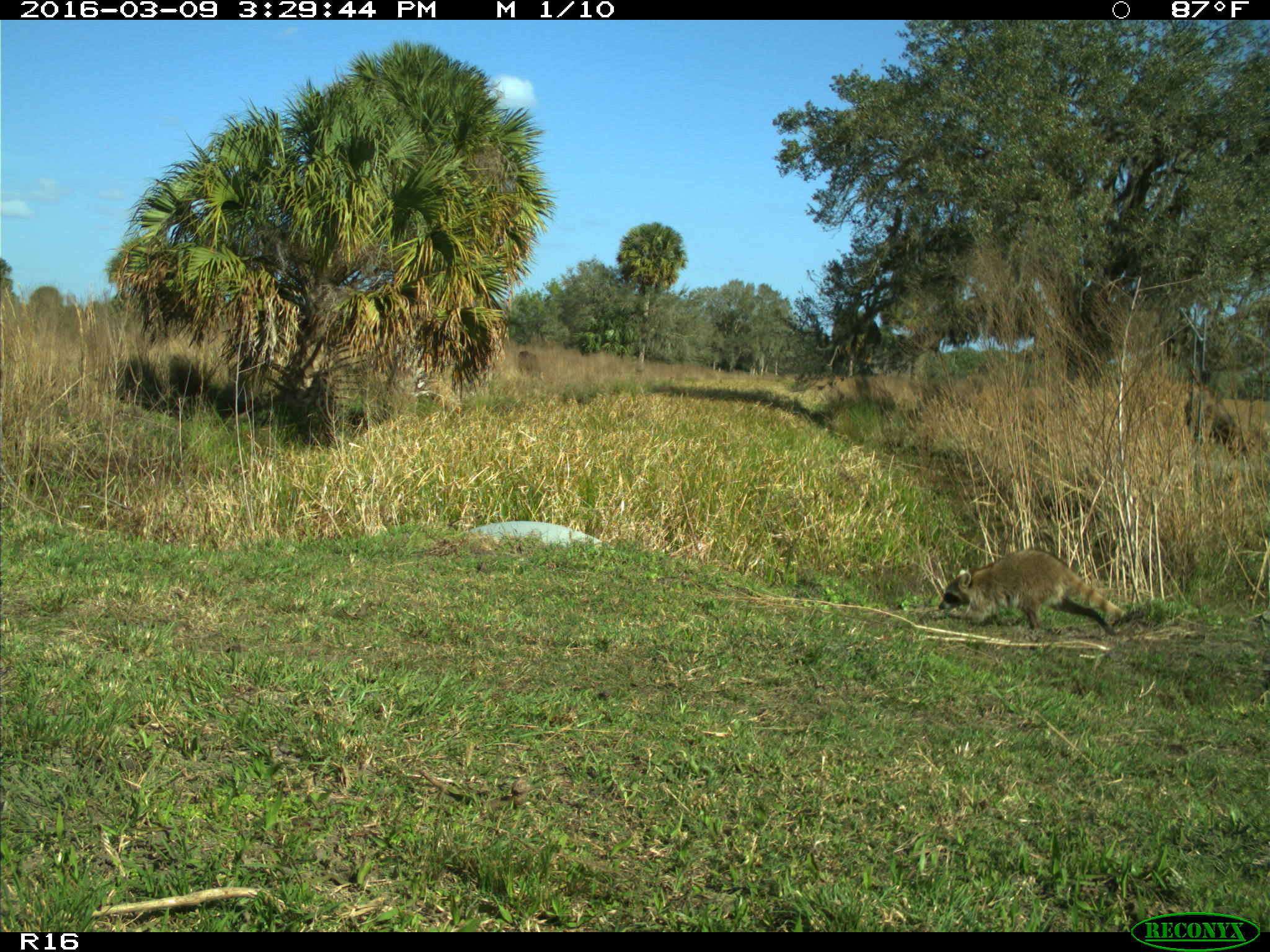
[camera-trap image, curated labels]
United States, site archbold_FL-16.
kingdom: Animalia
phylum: Chordata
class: Mammalia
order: Carnivora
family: Procyonidae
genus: Procyon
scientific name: Procyon lotor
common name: common raccoon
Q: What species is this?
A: Procyon lotor (common raccoon).